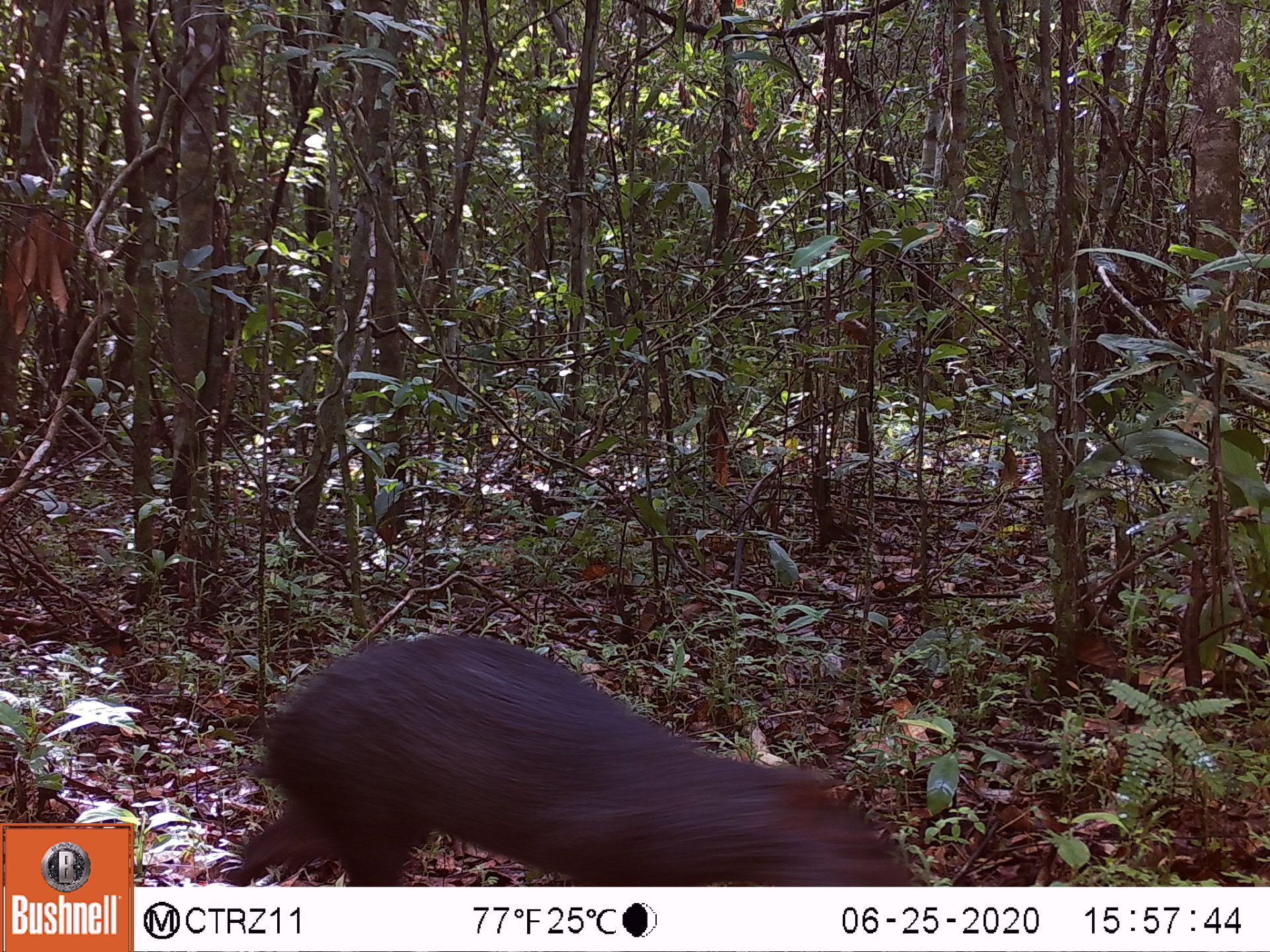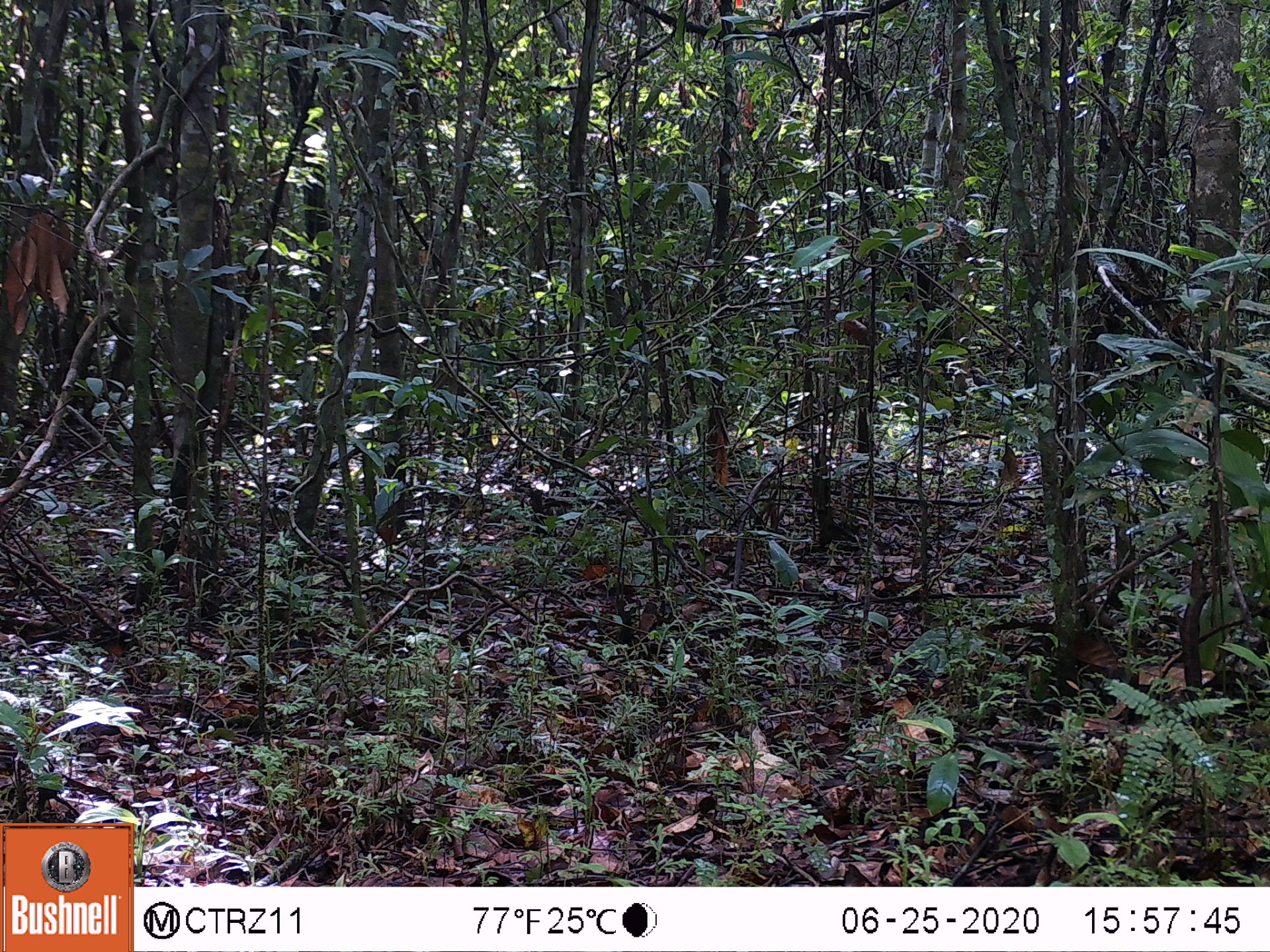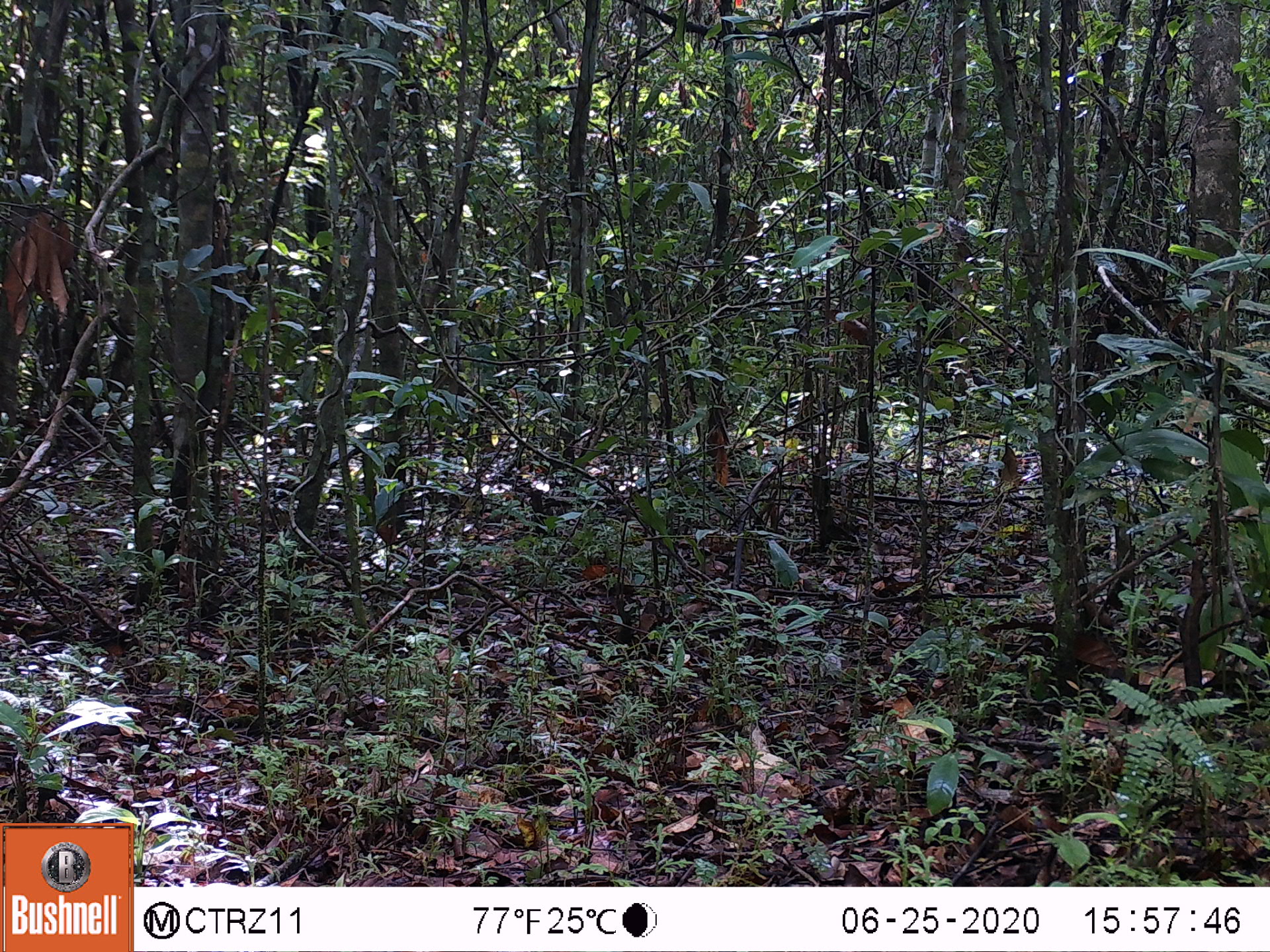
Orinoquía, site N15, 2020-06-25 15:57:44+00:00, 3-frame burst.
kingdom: Animalia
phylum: Chordata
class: Mammalia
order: Rodentia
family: Dasyproctidae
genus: Dasyprocta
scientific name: Dasyprocta fuliginosa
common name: black agouti